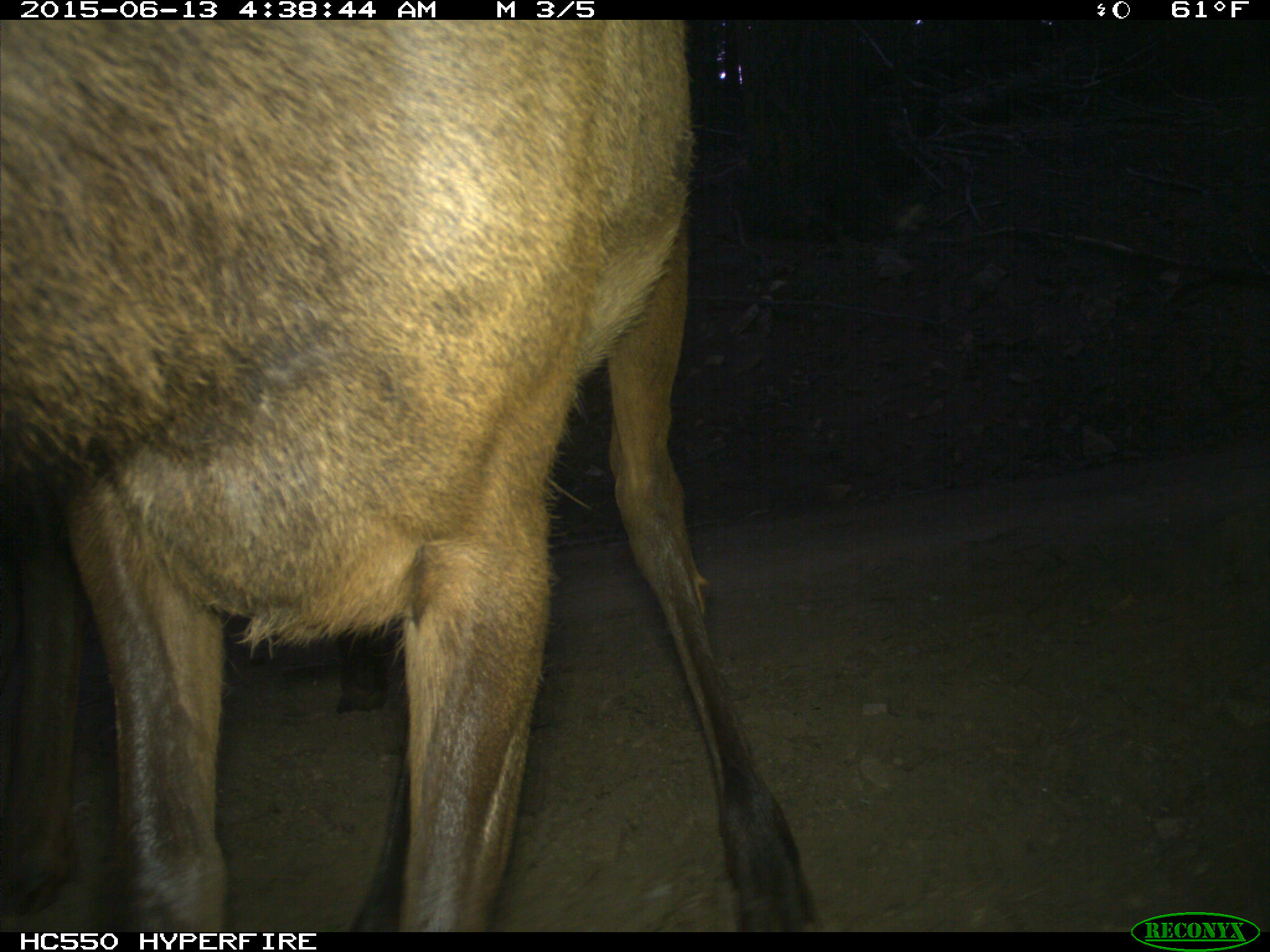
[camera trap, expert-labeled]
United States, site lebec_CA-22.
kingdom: Animalia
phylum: Chordata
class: Mammalia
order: Artiodactyla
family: Cervidae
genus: Cervus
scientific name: Cervus canadensis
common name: elk